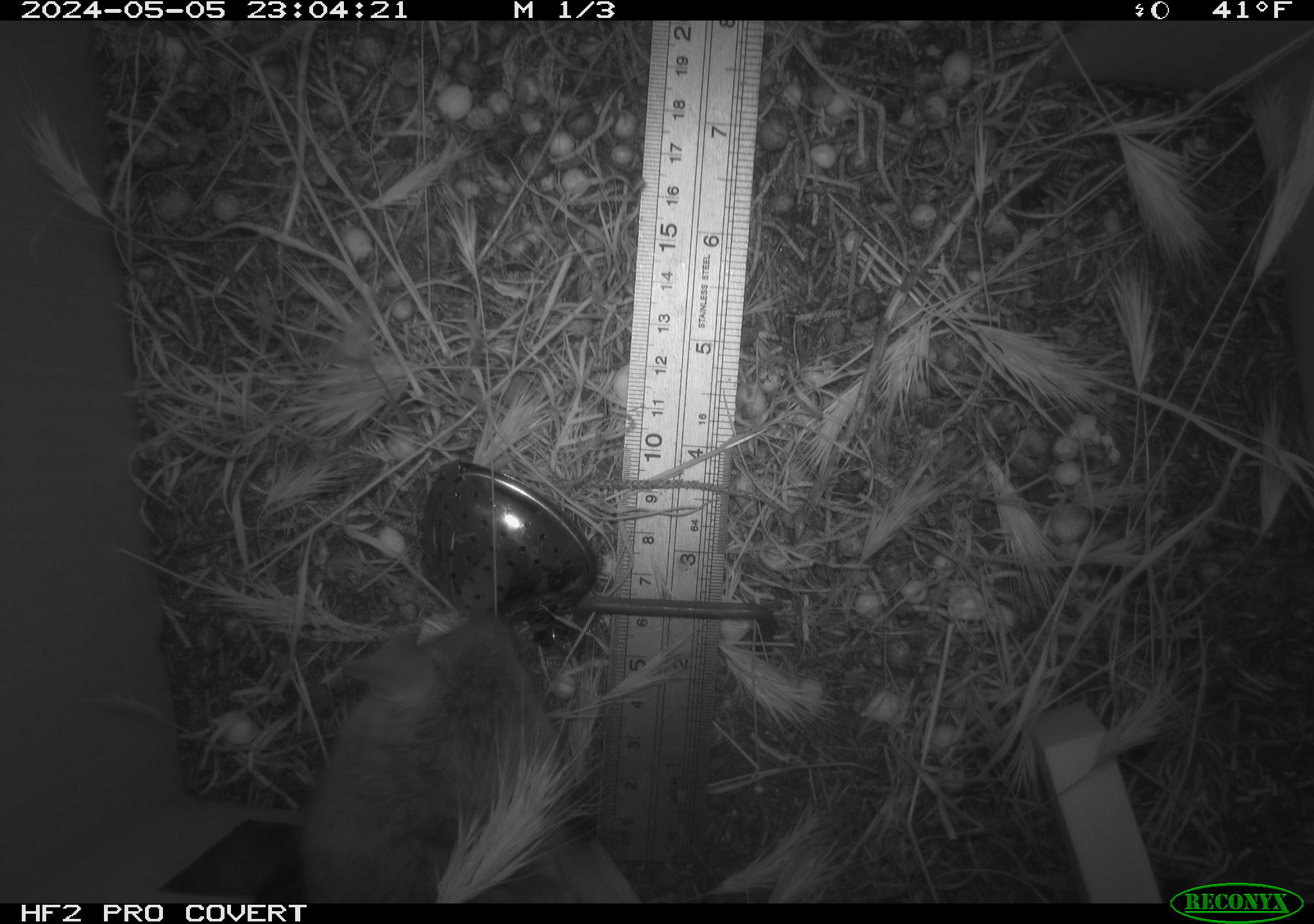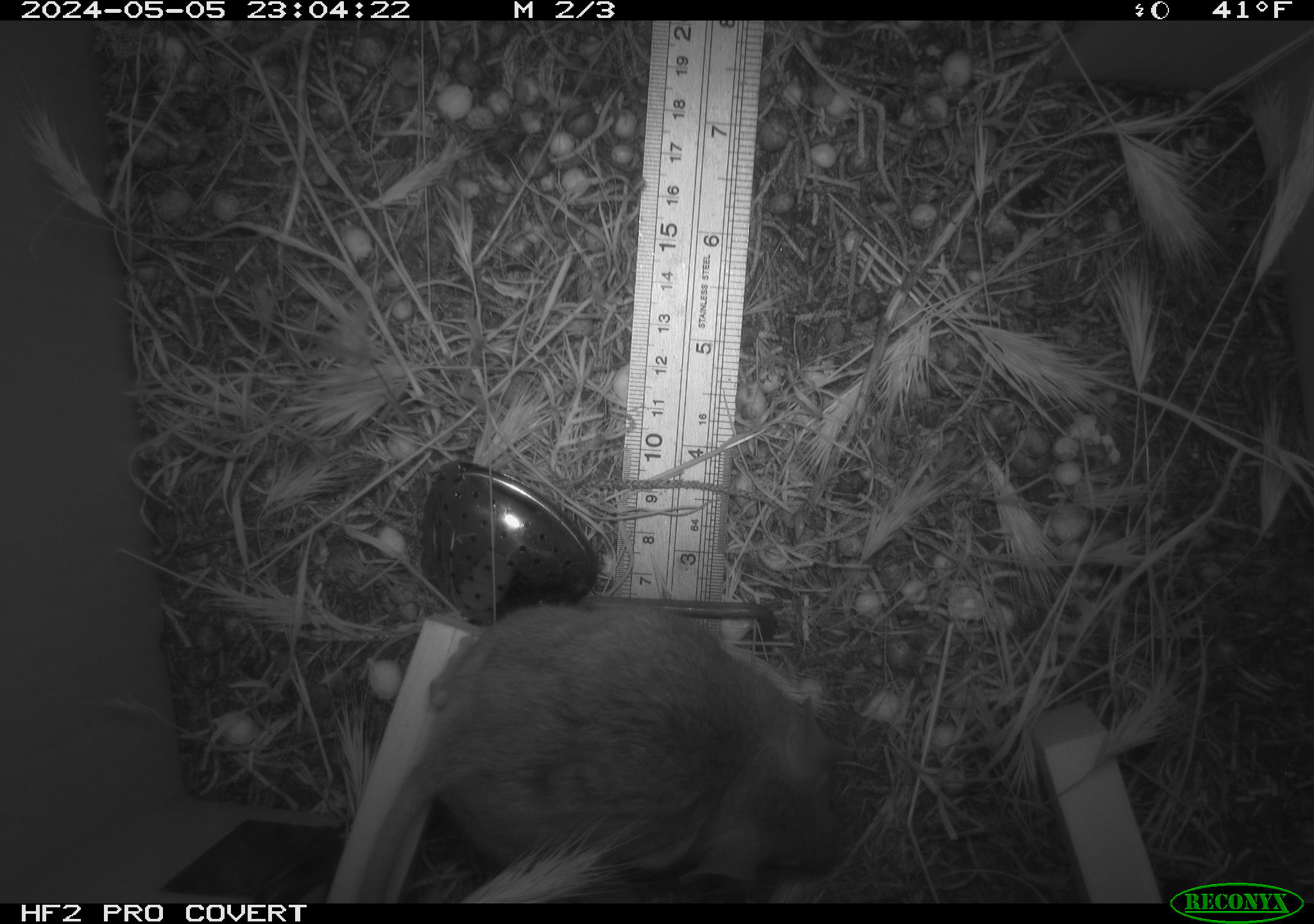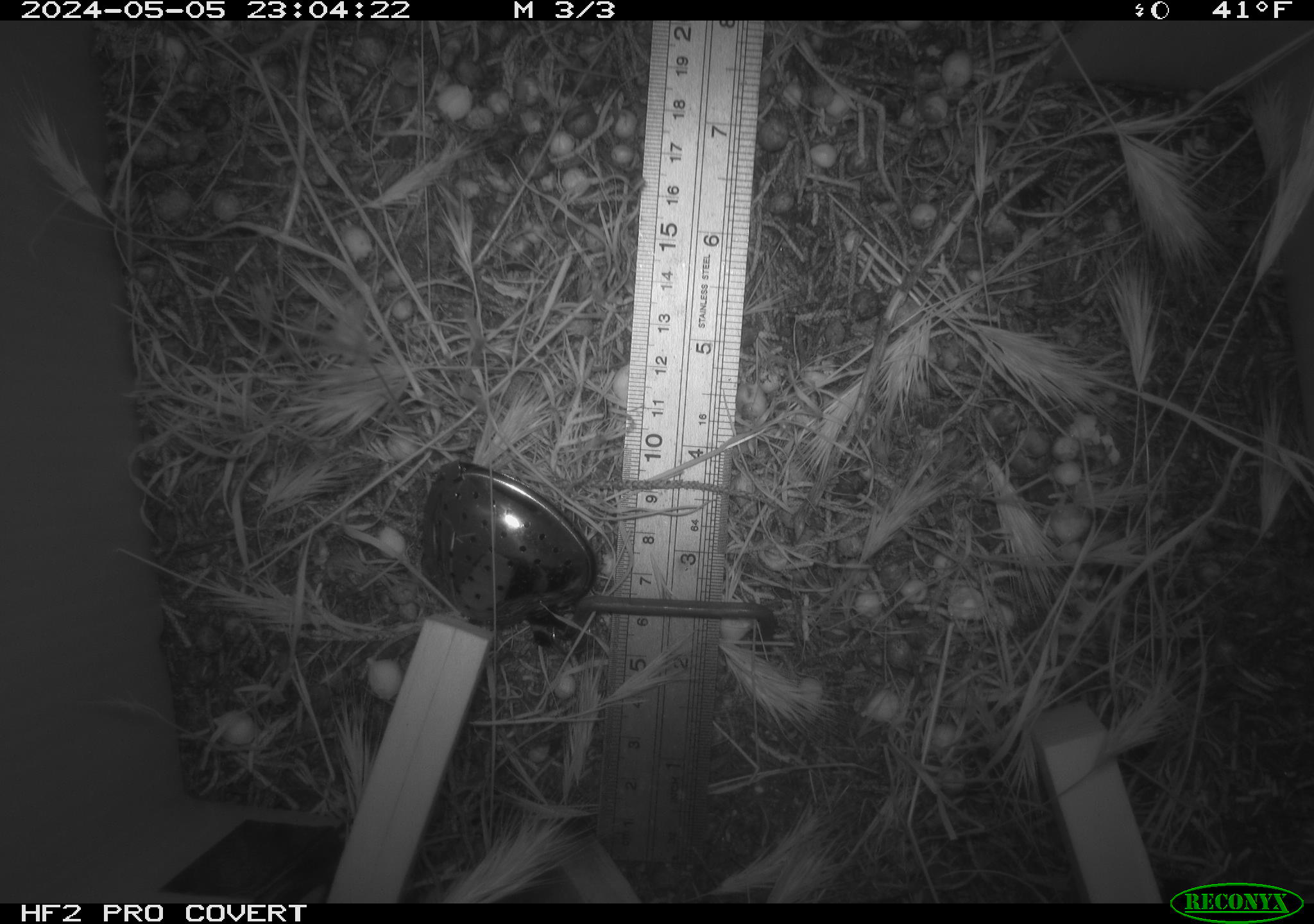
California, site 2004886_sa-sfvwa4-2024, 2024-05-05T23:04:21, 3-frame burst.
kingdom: Animalia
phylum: Chordata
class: Mammalia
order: Rodentia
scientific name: Rodentia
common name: mouse species